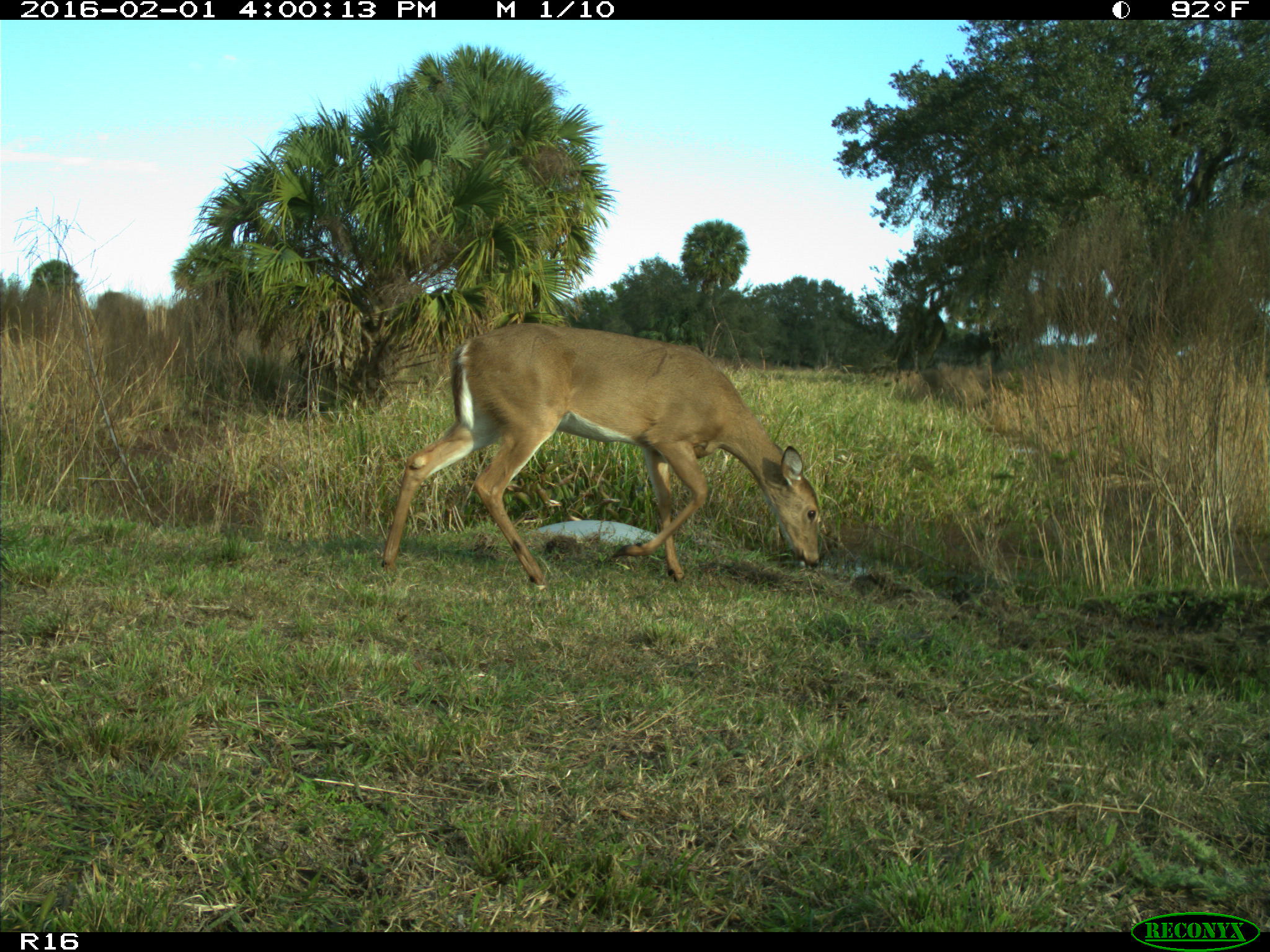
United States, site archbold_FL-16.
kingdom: Animalia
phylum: Chordata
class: Mammalia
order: Artiodactyla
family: Cervidae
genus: Odocoileus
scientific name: Odocoileus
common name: deer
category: unidentified deer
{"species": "unidentified deer (deer) (Odocoileus)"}